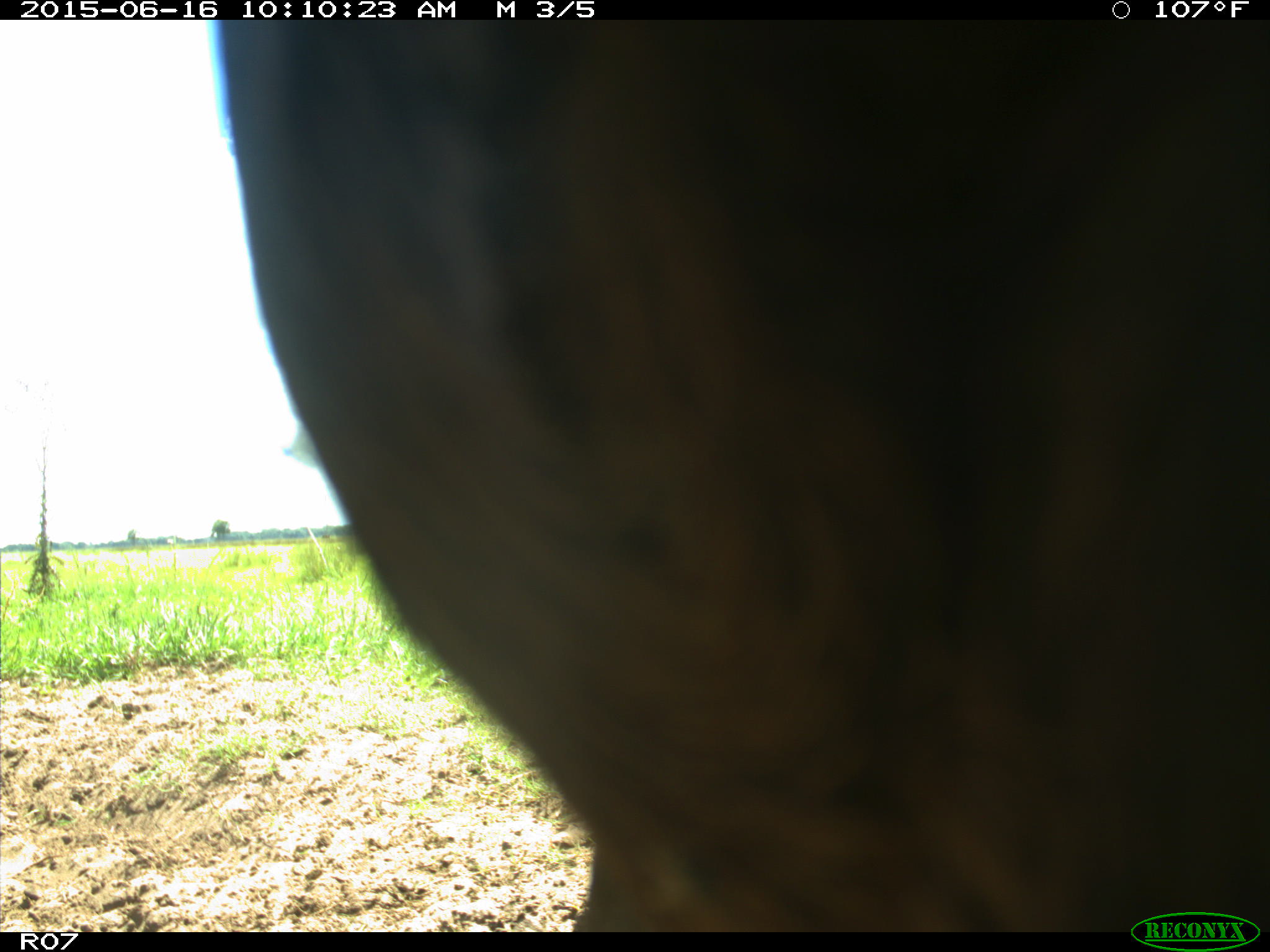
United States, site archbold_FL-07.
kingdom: Animalia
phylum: Chordata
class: Mammalia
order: Artiodactyla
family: Bovidae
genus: Bos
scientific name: Bos taurus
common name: domestic cow